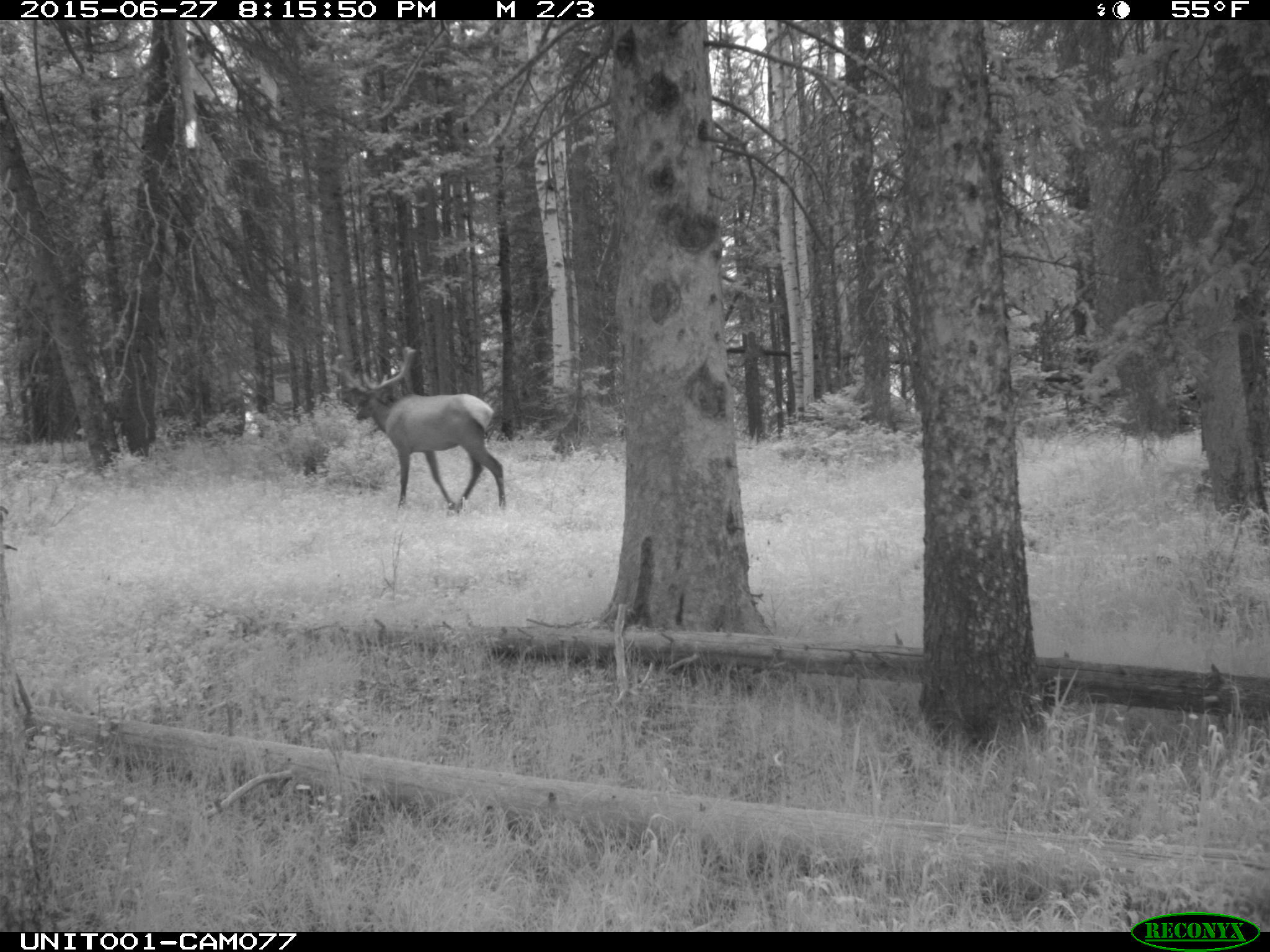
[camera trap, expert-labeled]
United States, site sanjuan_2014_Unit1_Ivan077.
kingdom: Animalia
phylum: Chordata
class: Mammalia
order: Artiodactyla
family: Cervidae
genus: Cervus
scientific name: Cervus elaphus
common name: red deer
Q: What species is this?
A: Cervus elaphus (red deer).